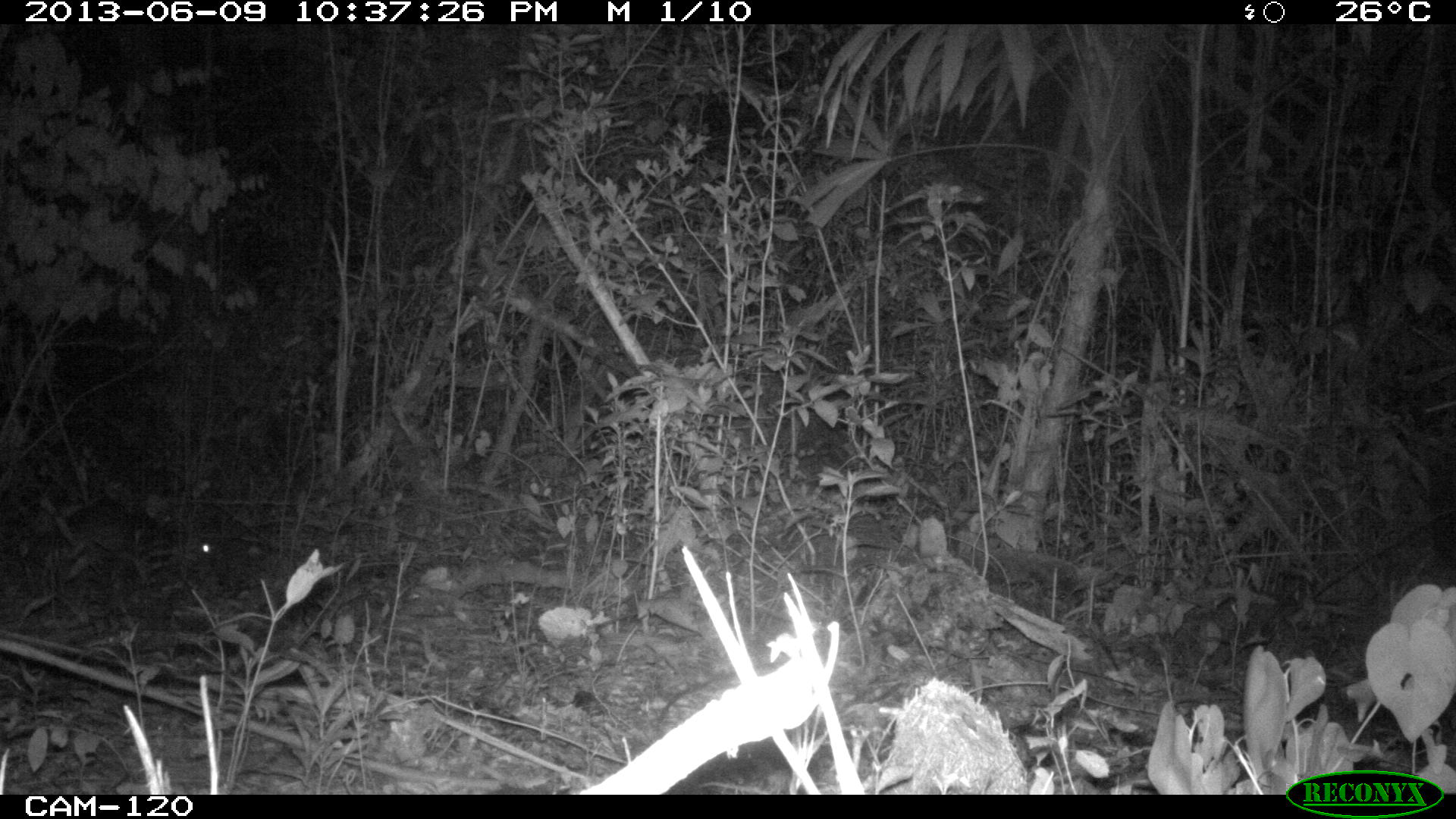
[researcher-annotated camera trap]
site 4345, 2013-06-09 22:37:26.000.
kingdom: Animalia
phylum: Chordata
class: Mammalia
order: Rodentia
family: Cuniculidae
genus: Cuniculus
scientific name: Cuniculus paca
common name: lowland paca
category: agouti paca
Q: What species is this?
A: Agouti paca (lowland paca) (Cuniculus paca).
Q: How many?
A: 1.